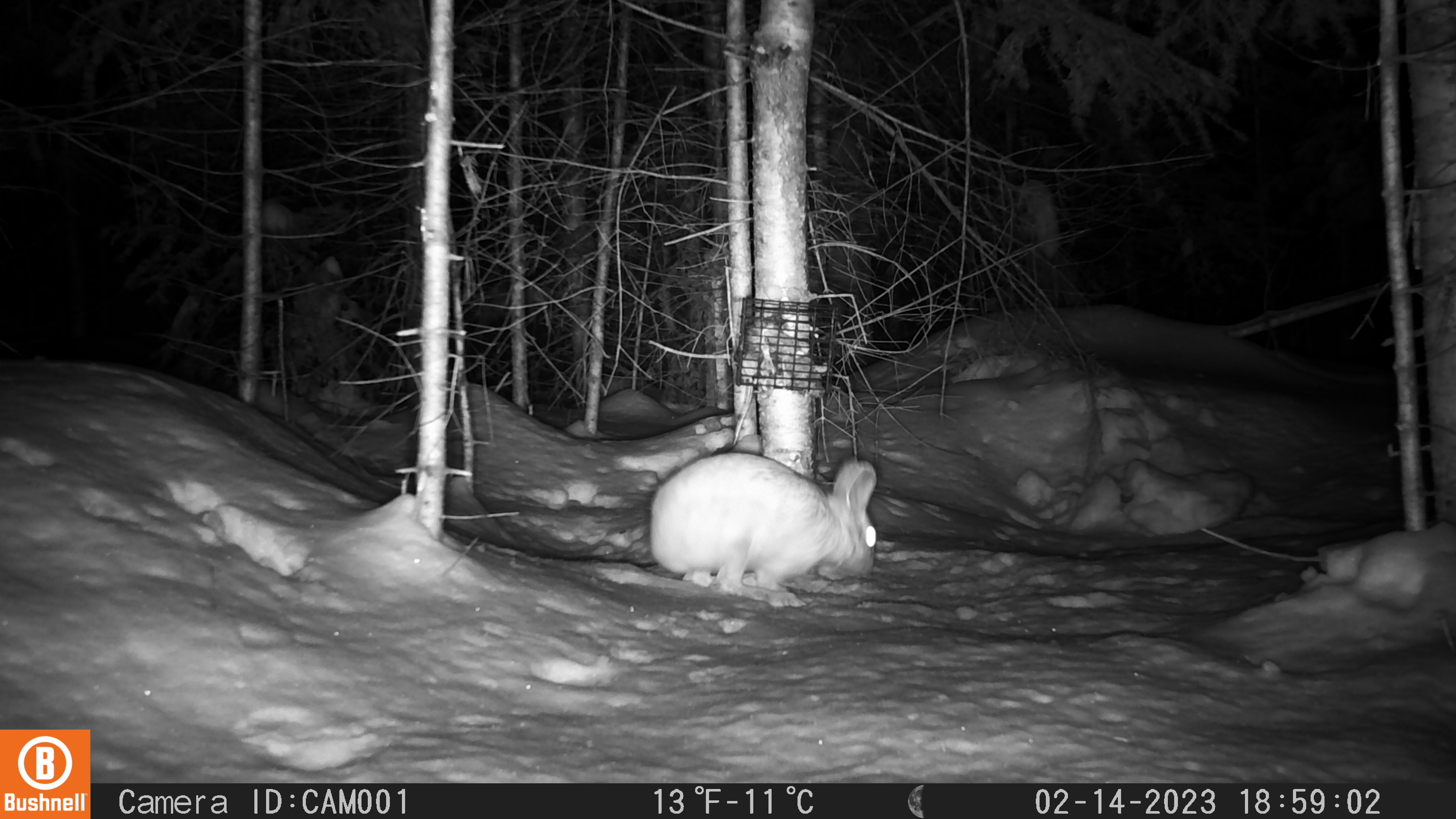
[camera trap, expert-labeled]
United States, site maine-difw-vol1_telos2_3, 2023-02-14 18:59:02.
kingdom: Animalia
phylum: Chordata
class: Mammalia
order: Lagomorpha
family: Leporidae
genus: Lepus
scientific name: Lepus americanus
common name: snowshoe hare